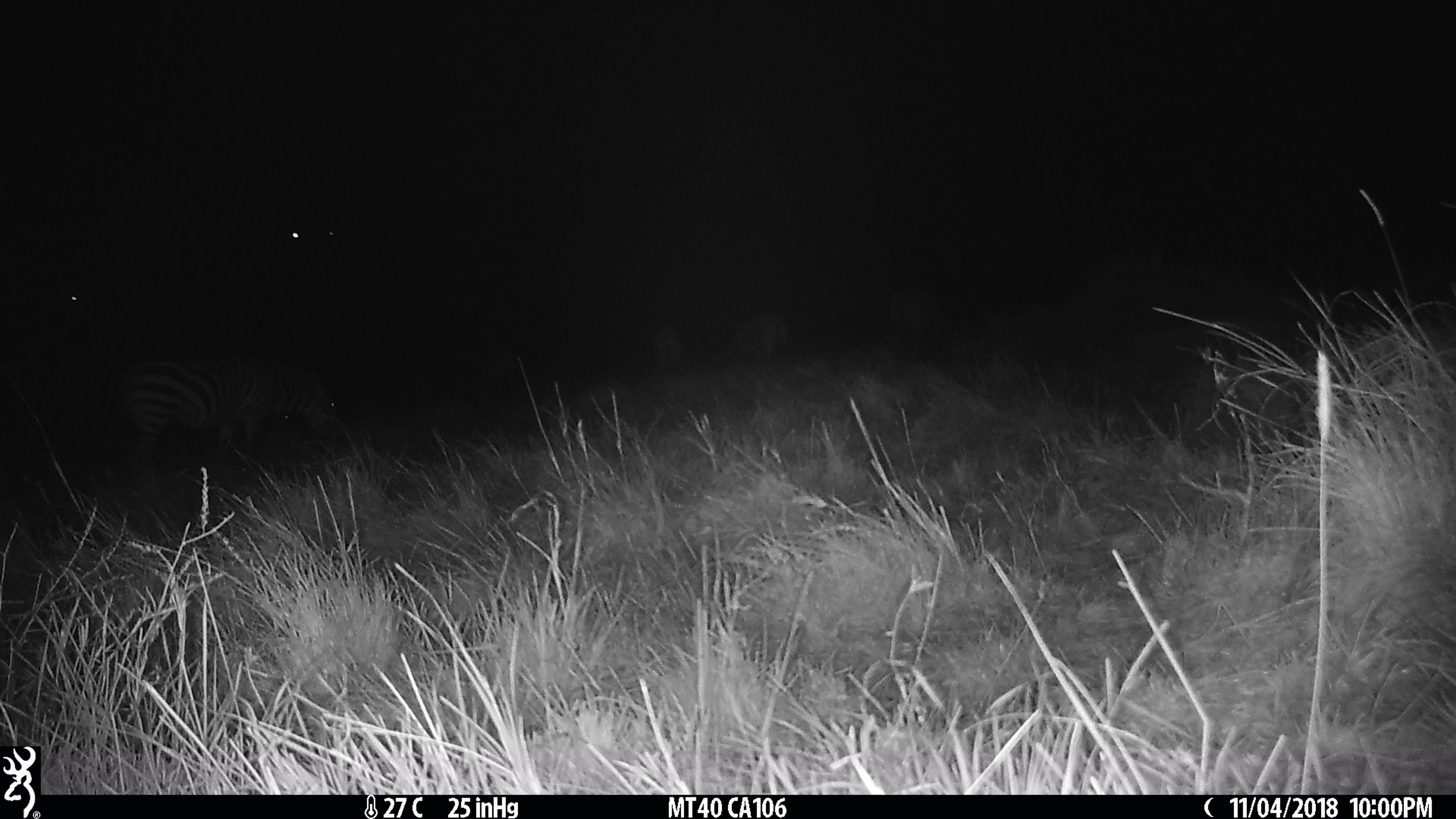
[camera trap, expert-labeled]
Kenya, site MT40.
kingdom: Animalia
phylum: Chordata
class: Mammalia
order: Perissodactyla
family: Equidae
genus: Equus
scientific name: Equus quagga burchellii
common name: burchell's zebra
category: zebra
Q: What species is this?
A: Zebra (burchell's zebra) (Equus quagga burchellii).